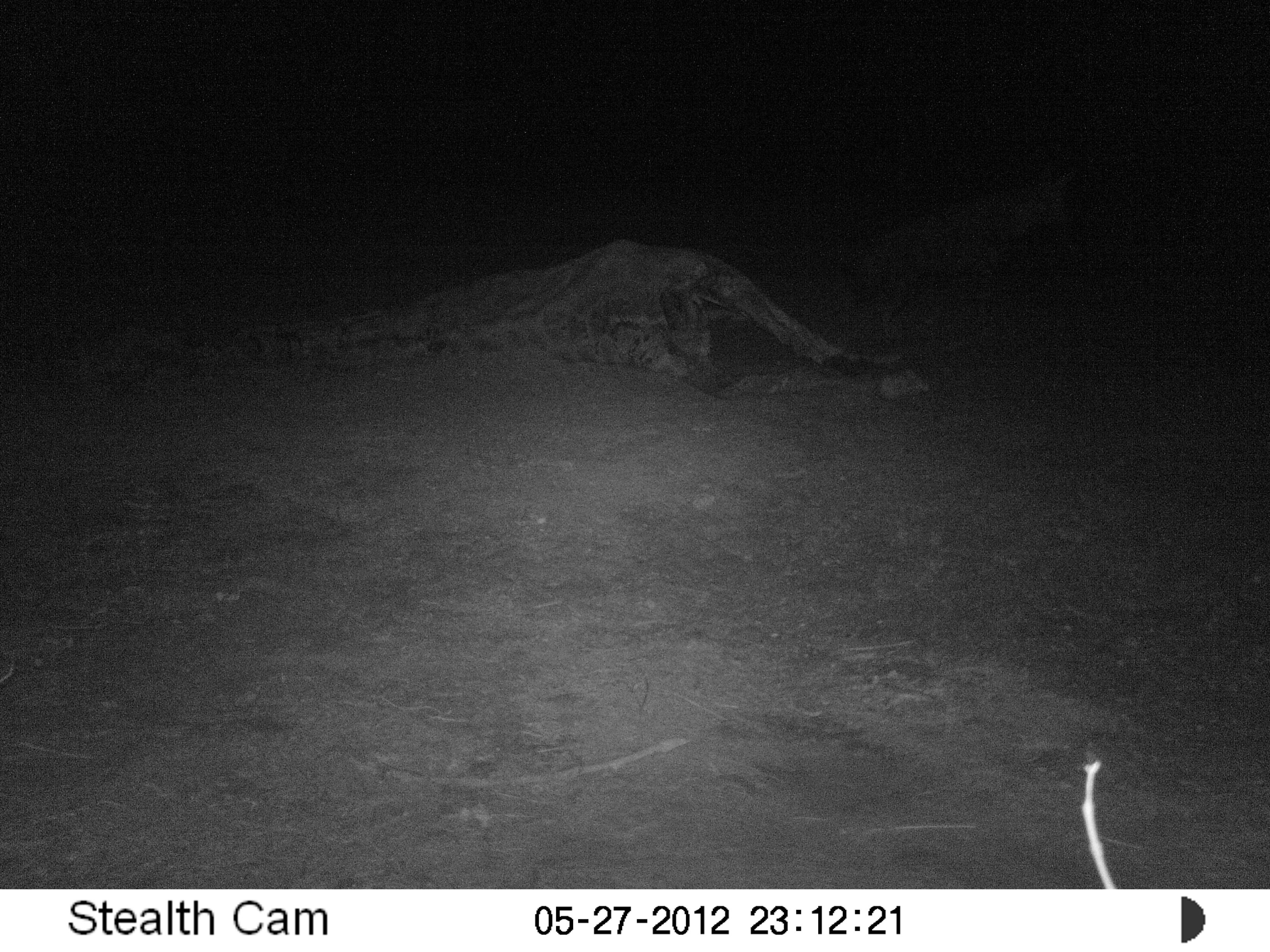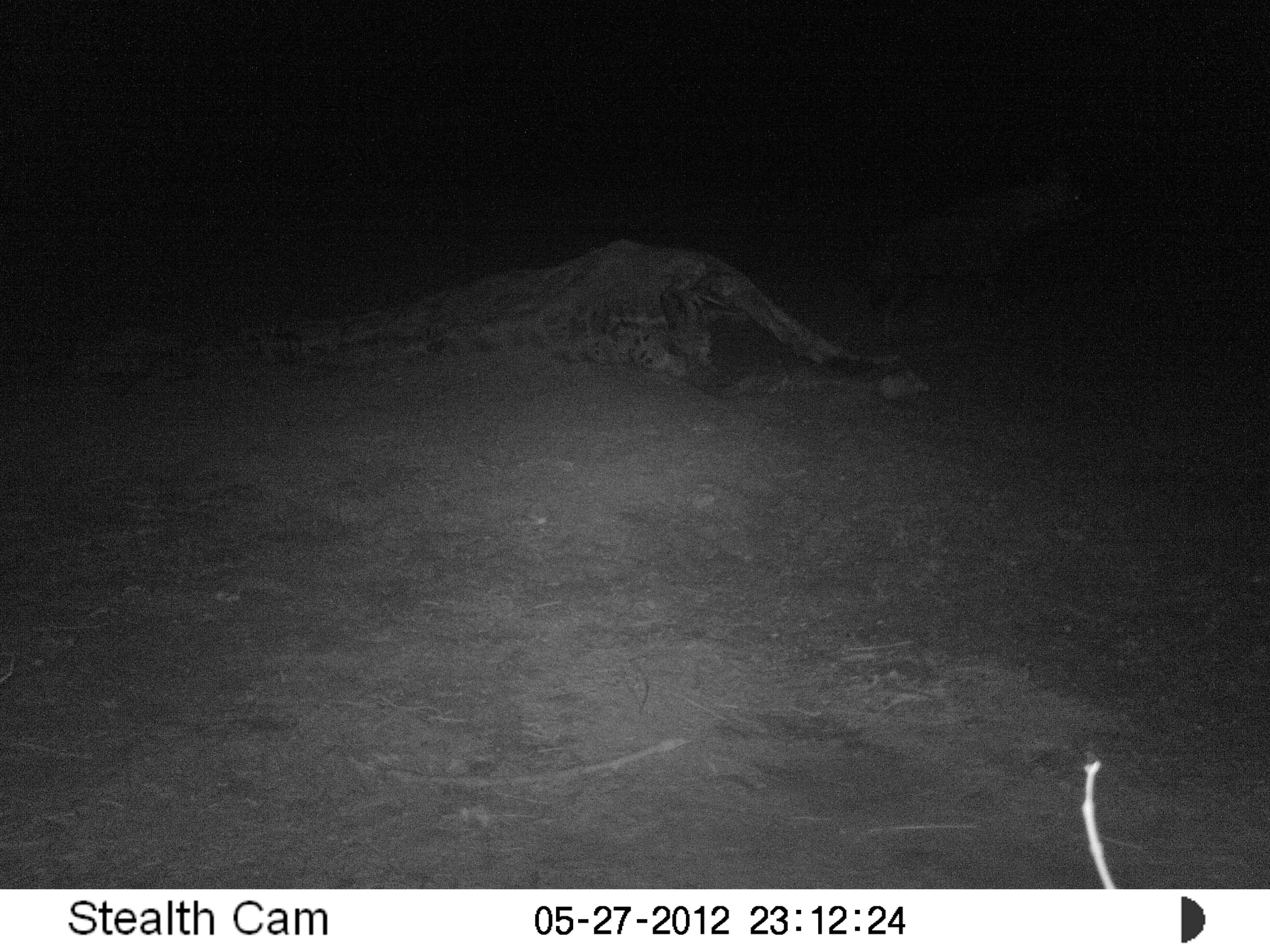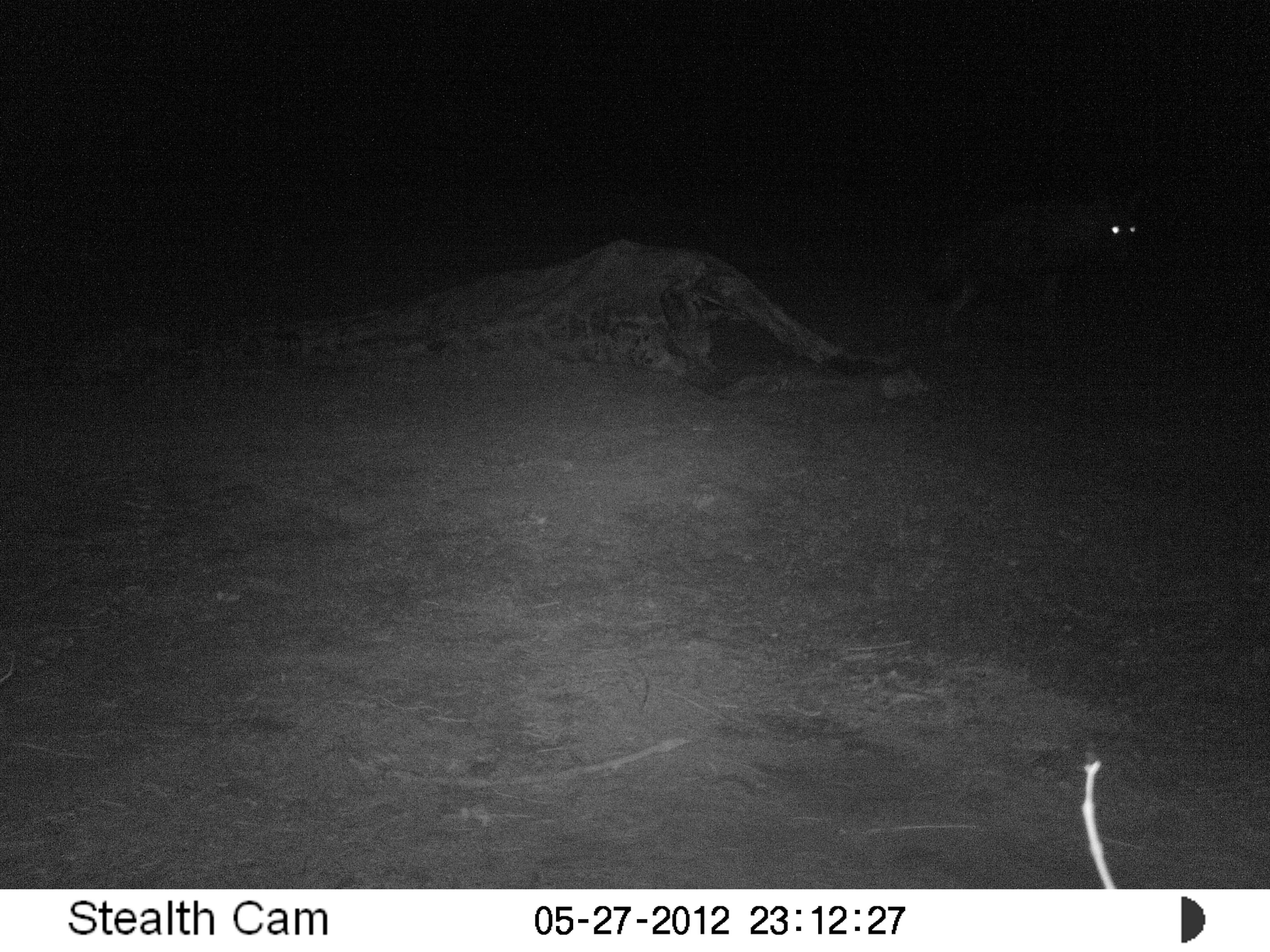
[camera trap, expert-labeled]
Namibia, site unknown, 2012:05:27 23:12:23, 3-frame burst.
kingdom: Animalia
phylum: Chordata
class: Mammalia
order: Carnivora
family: Hyaenidae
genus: Parahyaena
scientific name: Parahyaena brunnea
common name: brown hyena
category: hyaena brunnea